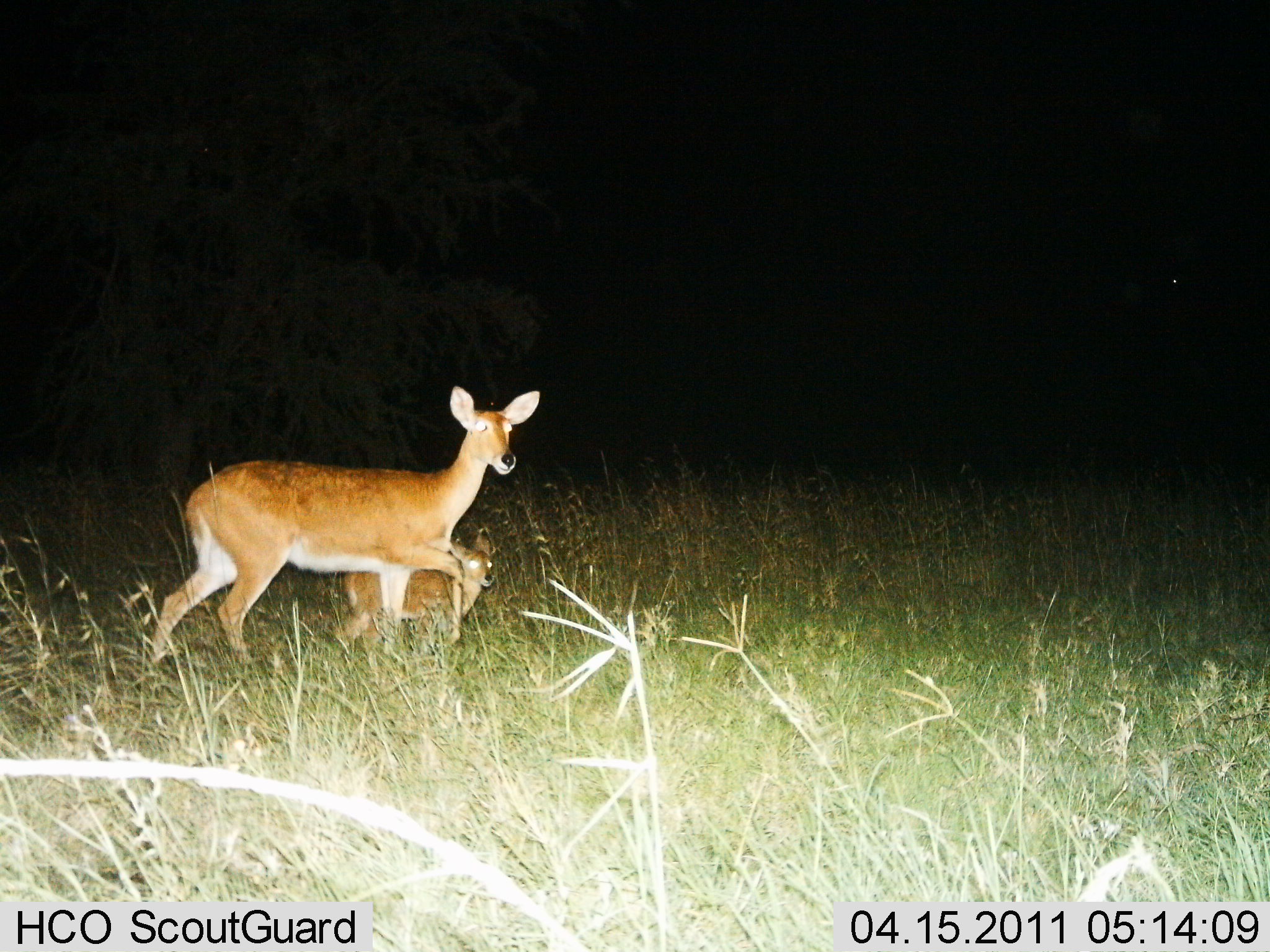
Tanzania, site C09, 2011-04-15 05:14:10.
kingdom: Animalia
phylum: Chordata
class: Mammalia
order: Artiodactyla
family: Bovidae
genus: Redunca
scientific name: Redunca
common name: reedbuck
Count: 2.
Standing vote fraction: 64%.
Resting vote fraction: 0%.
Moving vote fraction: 64%.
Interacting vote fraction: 0%.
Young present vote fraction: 100%.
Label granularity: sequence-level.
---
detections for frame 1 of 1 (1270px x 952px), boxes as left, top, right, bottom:
animal: 146, 385, 541, 665; 337, 527, 496, 652